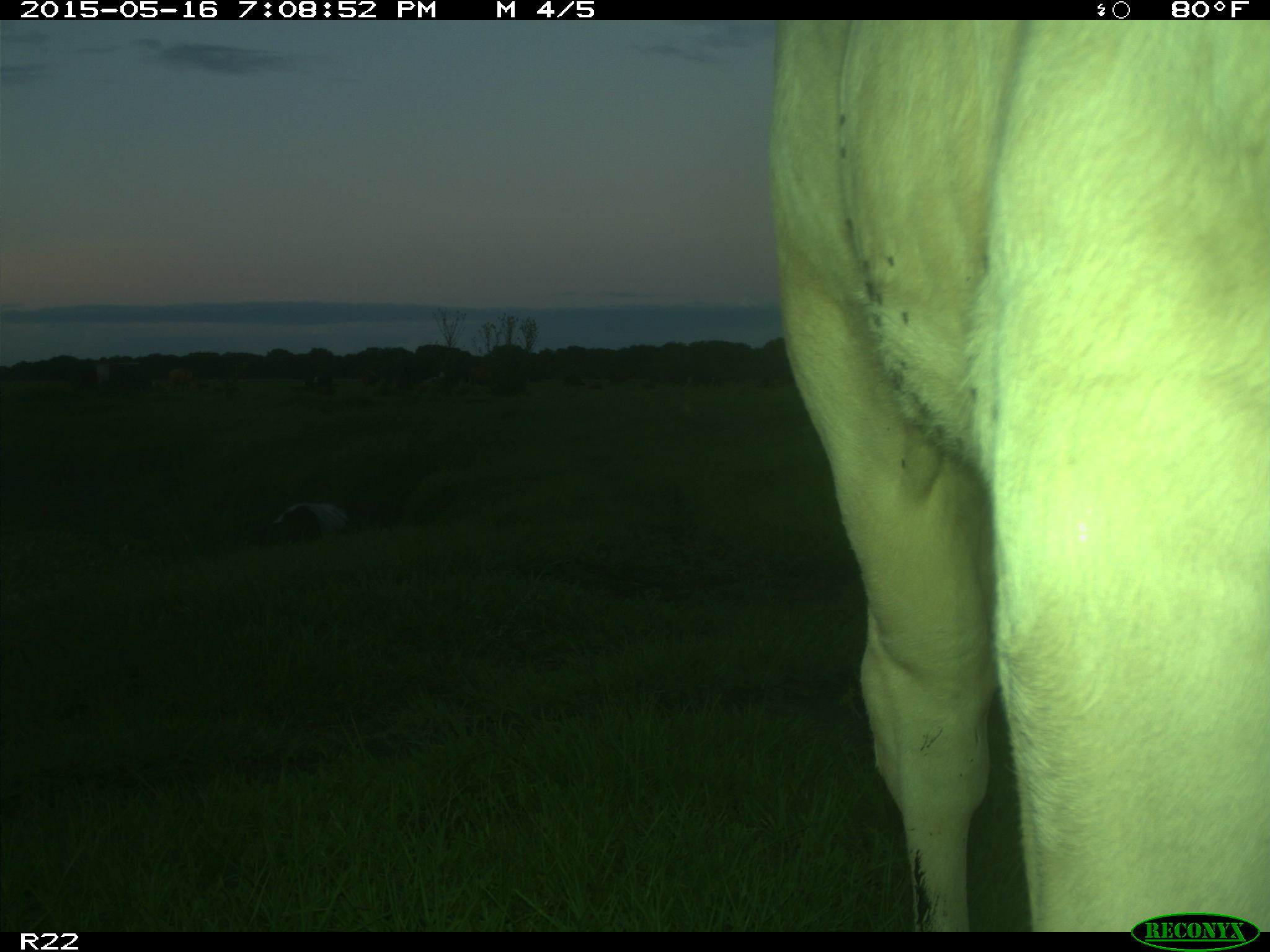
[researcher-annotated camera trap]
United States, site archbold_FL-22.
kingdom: Animalia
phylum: Chordata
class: Mammalia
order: Artiodactyla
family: Bovidae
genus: Bos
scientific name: Bos taurus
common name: domestic cow